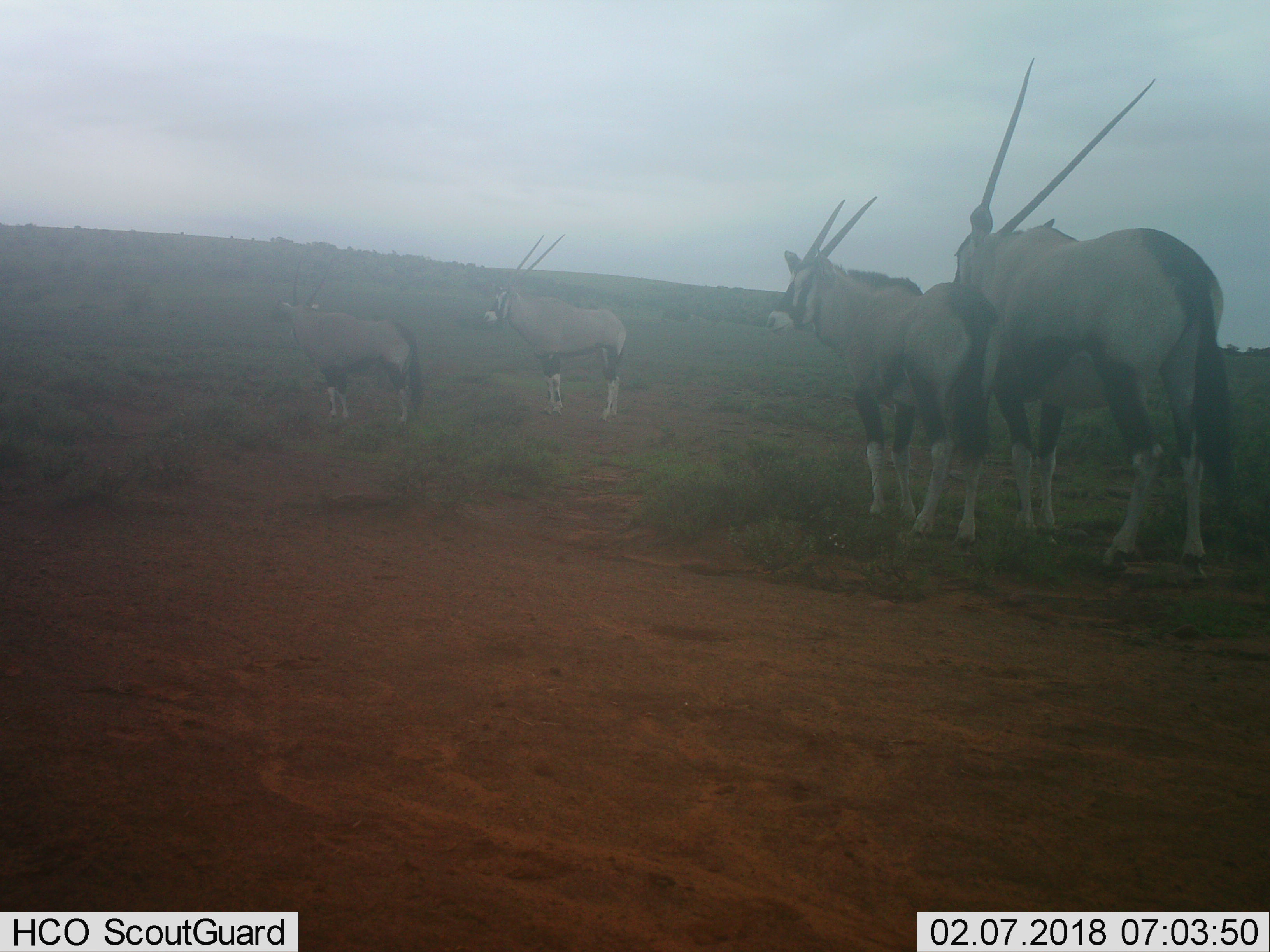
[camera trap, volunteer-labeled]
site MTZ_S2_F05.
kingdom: Animalia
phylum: Chordata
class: Mammalia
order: Artiodactyla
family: Bovidae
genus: Oryx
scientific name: Oryx gazella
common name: gemsbok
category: oryx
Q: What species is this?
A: Oryx (gemsbok) (Oryx gazella).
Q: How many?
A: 4.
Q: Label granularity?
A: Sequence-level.